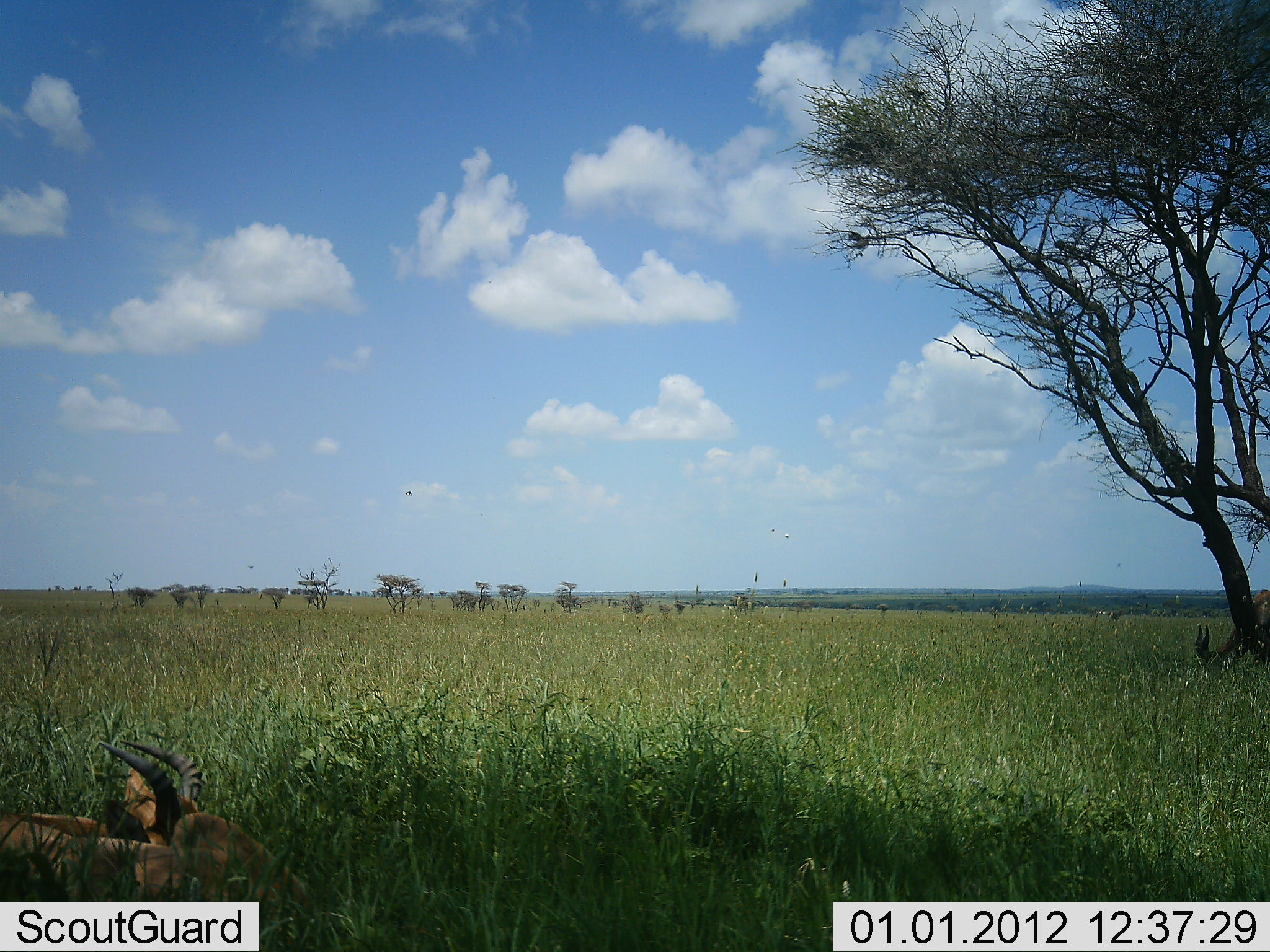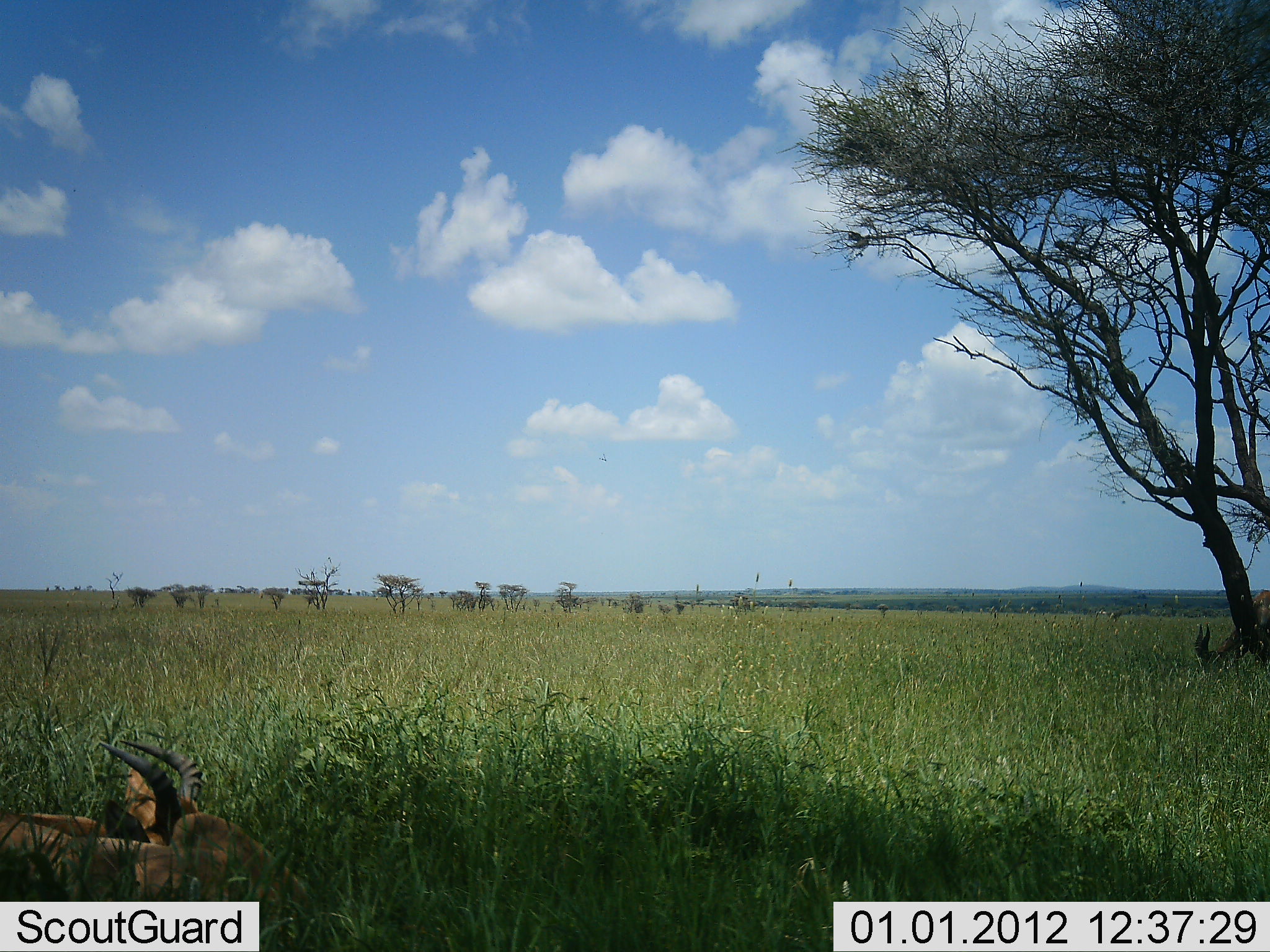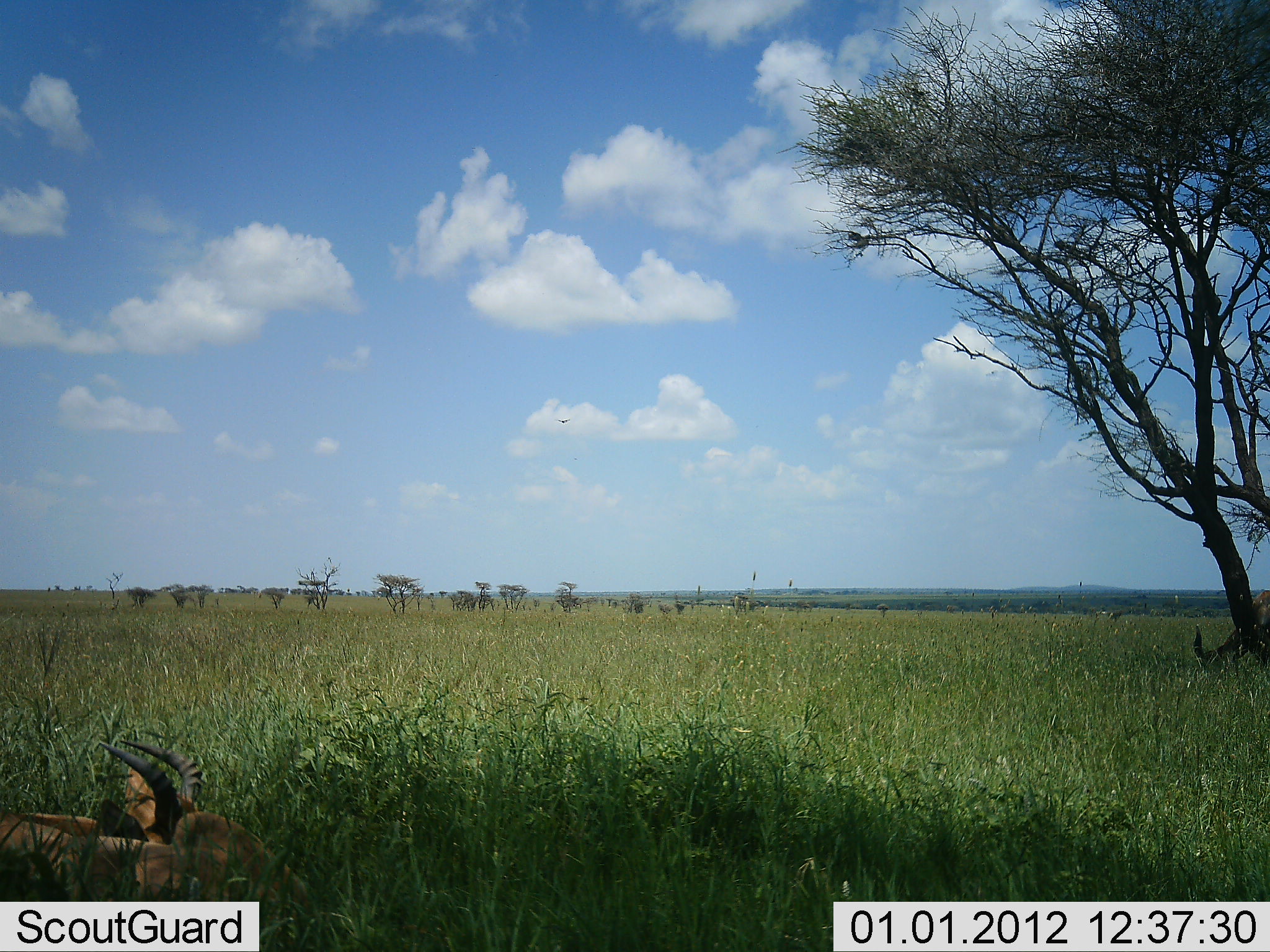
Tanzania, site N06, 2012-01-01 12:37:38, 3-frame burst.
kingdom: Animalia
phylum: Chordata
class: Mammalia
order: Artiodactyla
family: Bovidae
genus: Alcelaphus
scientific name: Alcelaphus buselaphus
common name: hartebeest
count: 1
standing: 11%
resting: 100%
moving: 0%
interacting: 0%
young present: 0%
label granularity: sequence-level